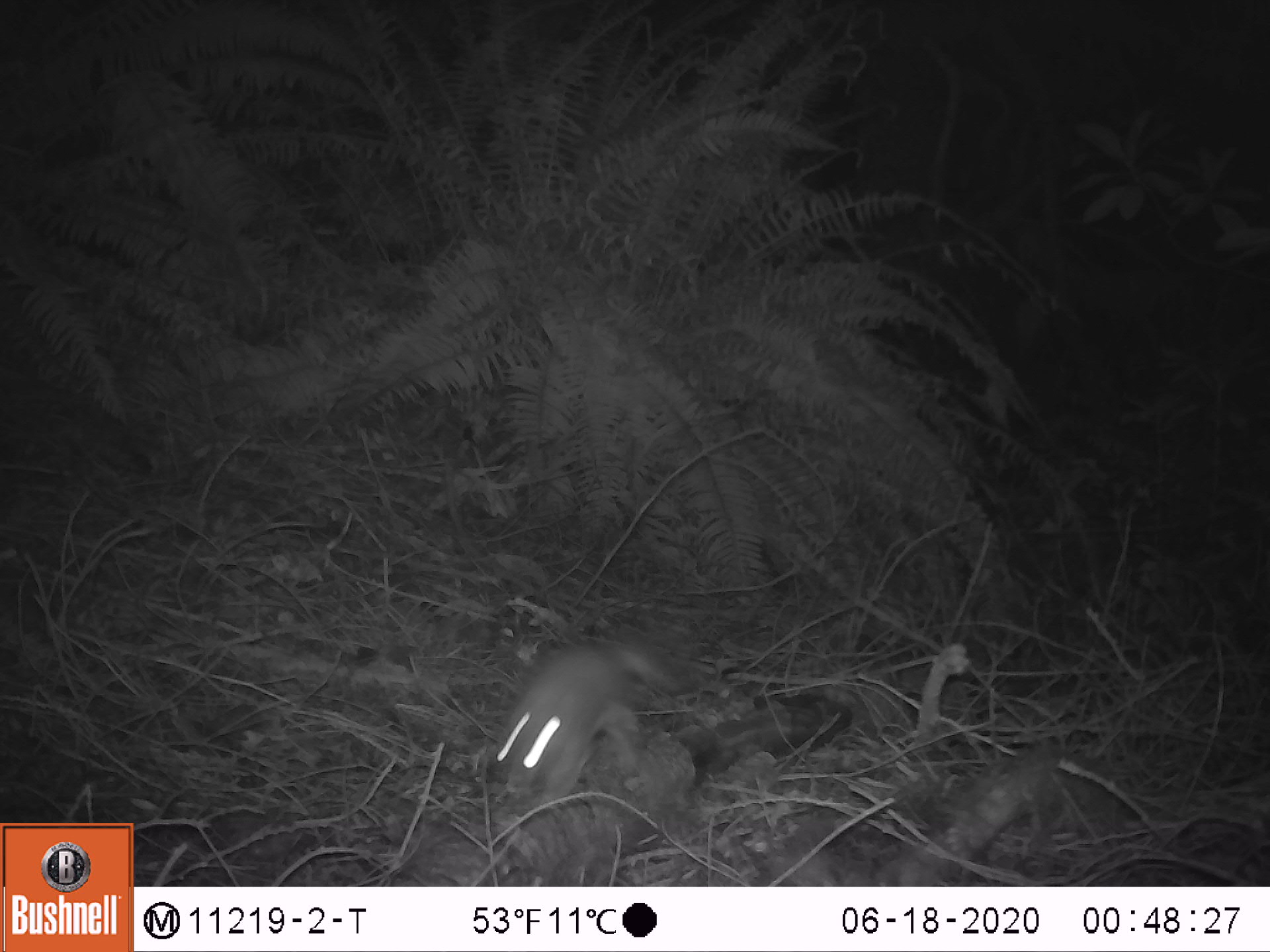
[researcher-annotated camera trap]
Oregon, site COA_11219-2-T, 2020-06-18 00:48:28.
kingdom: Animalia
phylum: Chordata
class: Mammalia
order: Rodentia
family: Sciuridae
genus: Glaucomys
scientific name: Glaucomys oregonensis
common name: humboldt's flying squirrel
Humboldt's flying squirrel (Glaucomys oregonensis).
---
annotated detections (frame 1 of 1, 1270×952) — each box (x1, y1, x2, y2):
humboldt's flying squirrel: (475, 610, 711, 809)